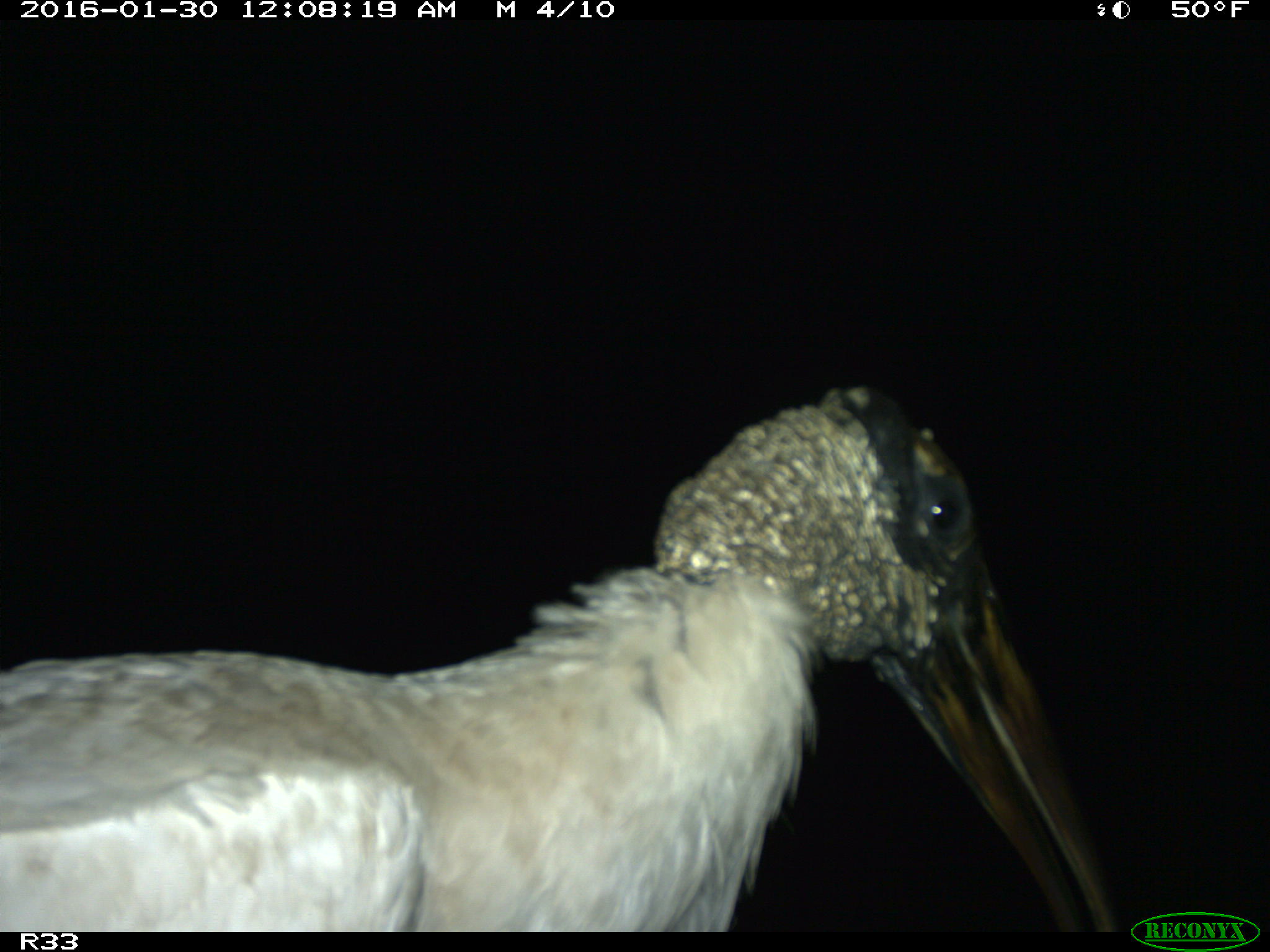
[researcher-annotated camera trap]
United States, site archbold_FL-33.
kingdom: Animalia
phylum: Chordata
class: Aves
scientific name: Aves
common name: birds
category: unidentified bird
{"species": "unidentified bird (birds) (Aves)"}